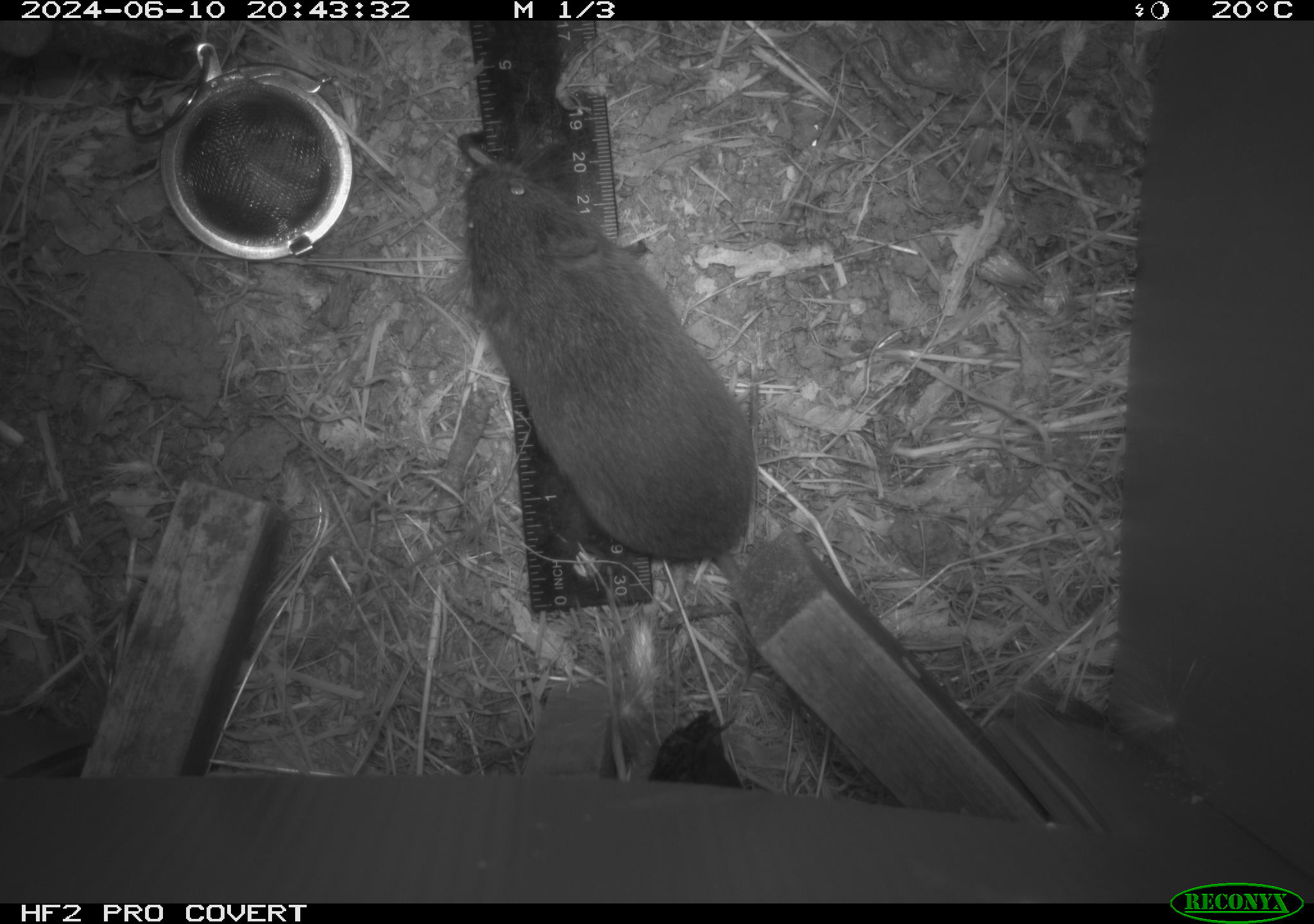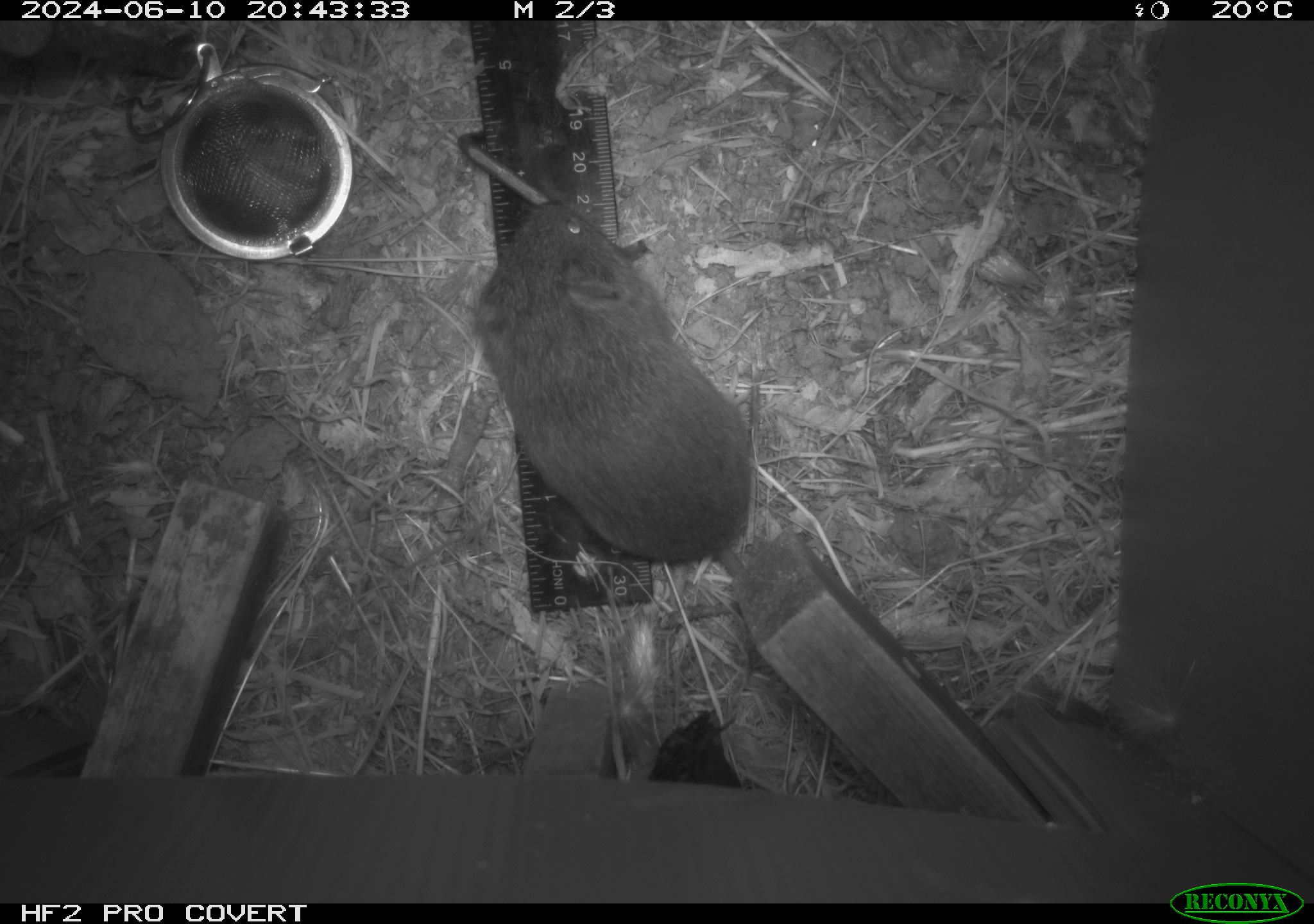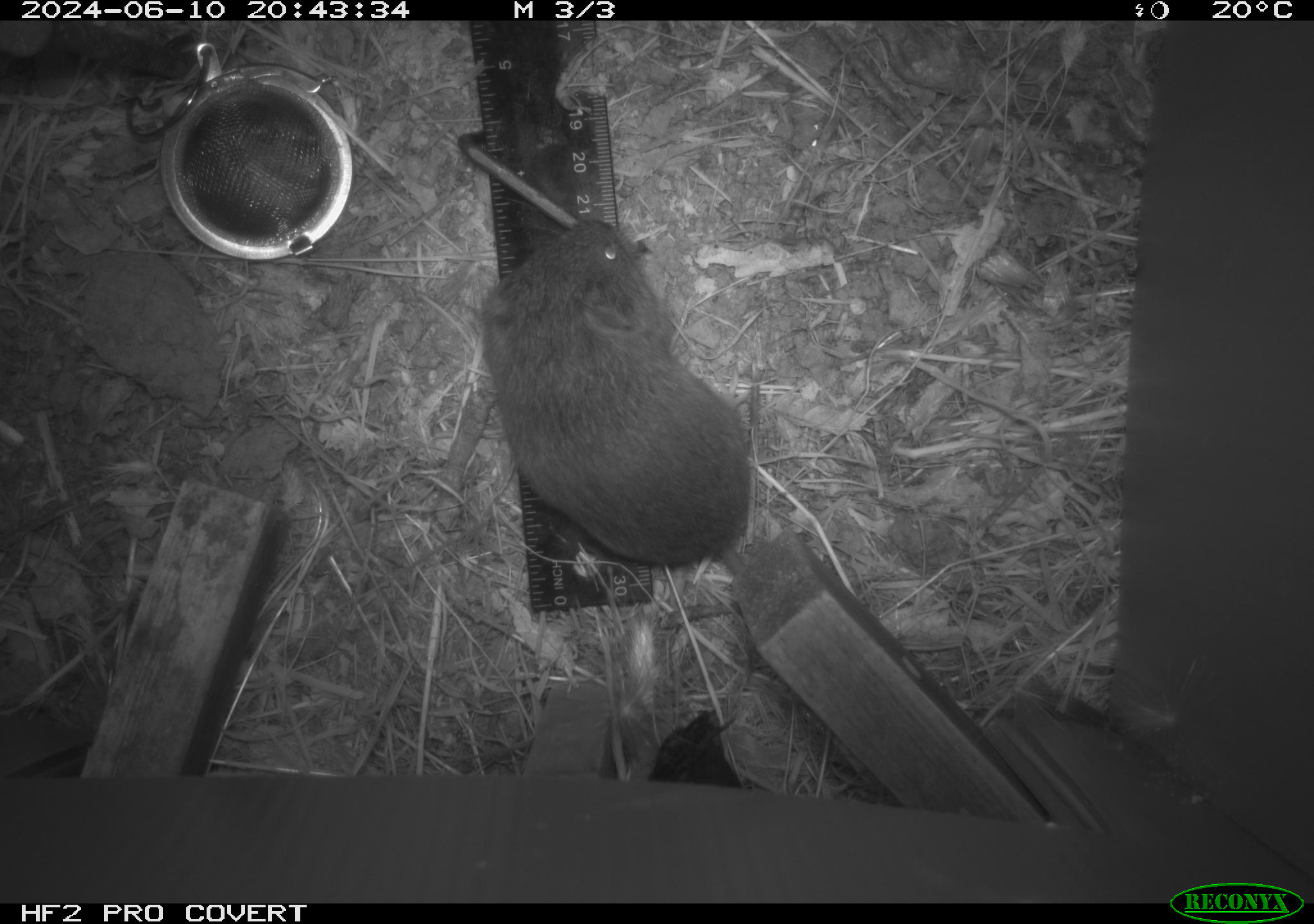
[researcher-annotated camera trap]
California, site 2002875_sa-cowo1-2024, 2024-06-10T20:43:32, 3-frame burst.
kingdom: Animalia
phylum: Chordata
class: Mammalia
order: Rodentia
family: Cricetidae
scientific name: Arvicolinae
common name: voles, lemmings, and muskrats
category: arvicolinae subfamily